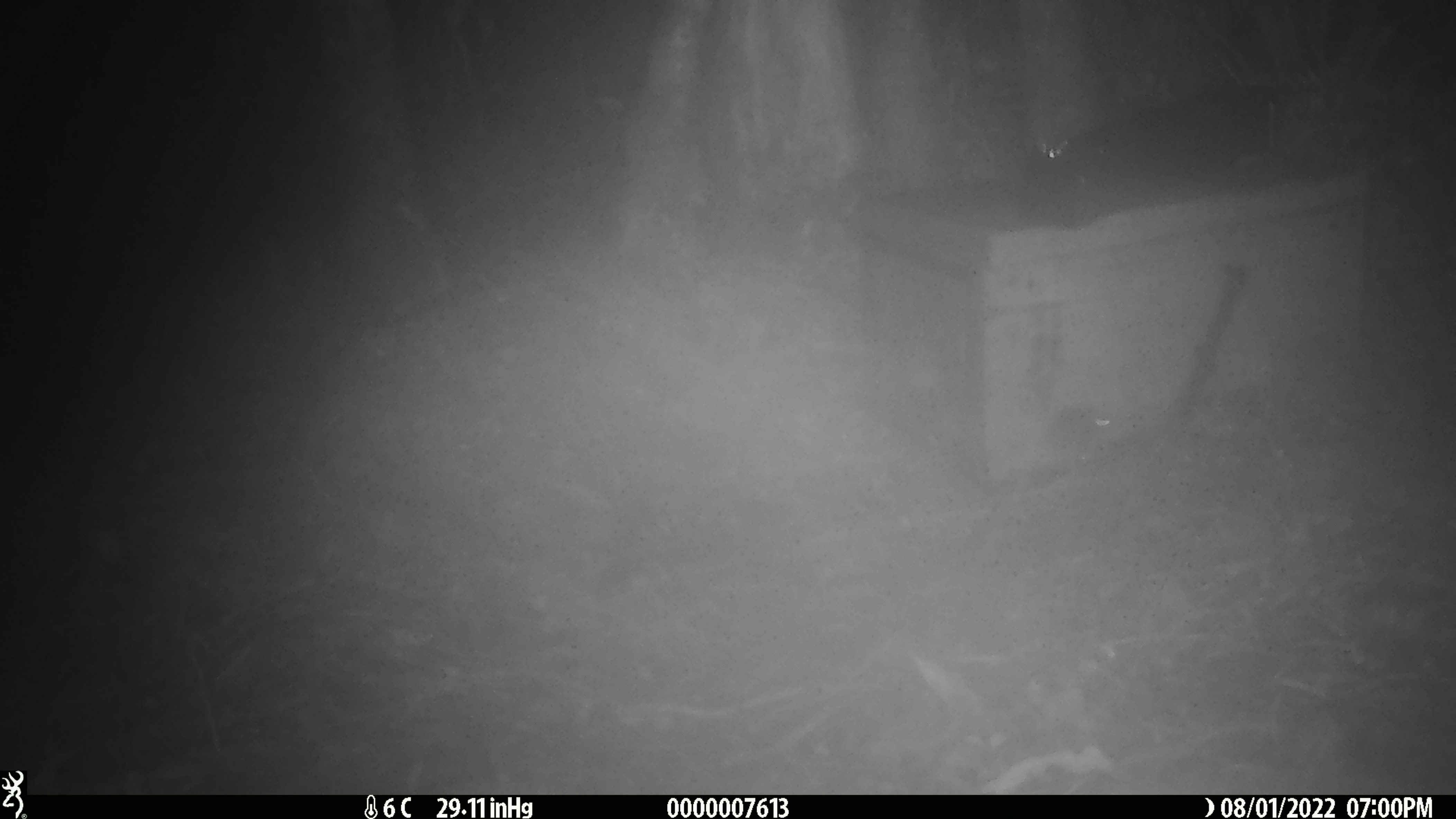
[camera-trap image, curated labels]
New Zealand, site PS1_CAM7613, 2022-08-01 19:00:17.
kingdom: Animalia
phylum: Chordata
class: Mammalia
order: Rodentia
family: Muridae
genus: Mus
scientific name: Mus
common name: mouse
Mouse (Mus).